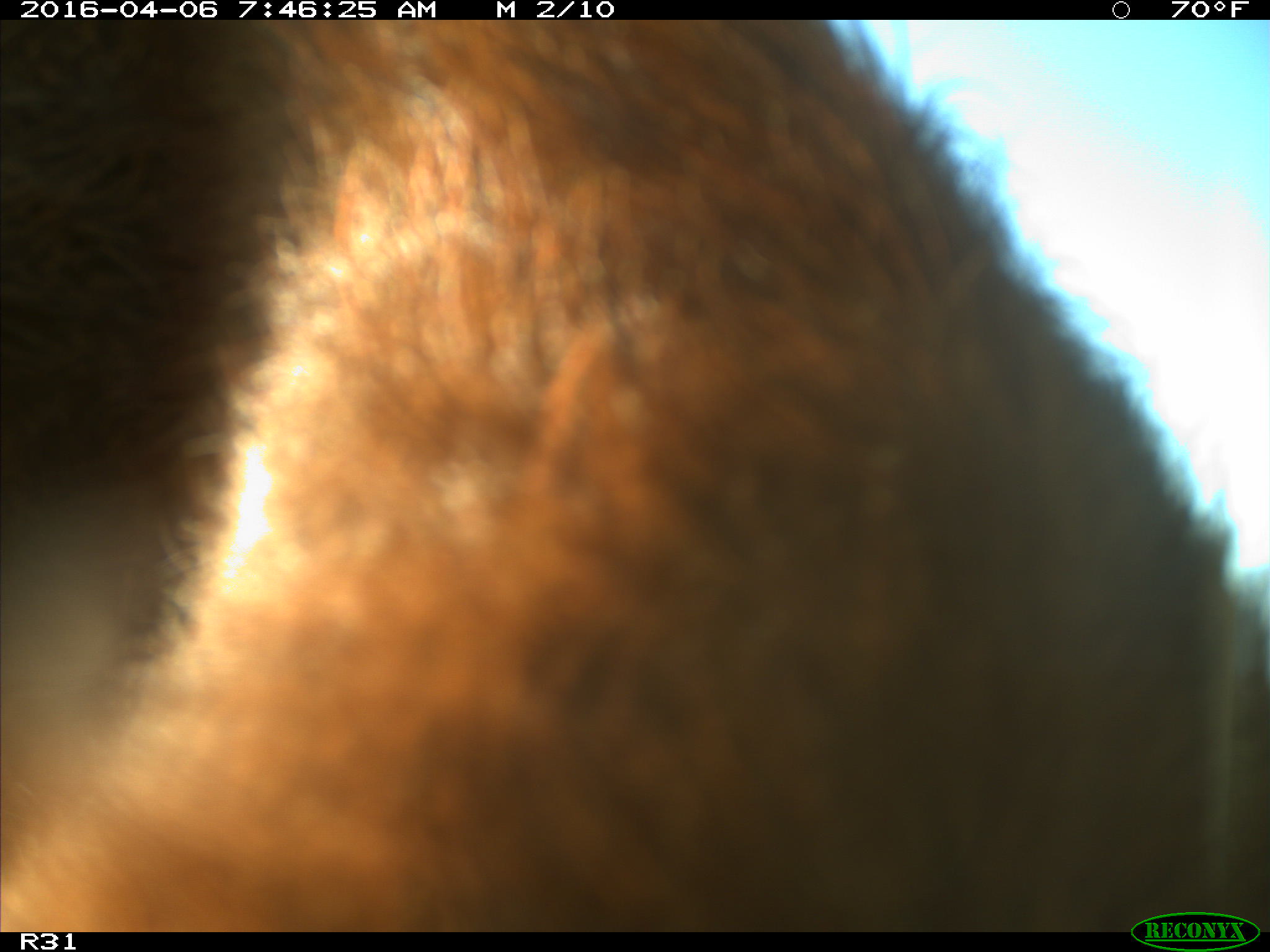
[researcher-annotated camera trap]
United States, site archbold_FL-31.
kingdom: Animalia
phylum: Chordata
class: Mammalia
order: Artiodactyla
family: Bovidae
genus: Bos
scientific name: Bos taurus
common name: domestic cow